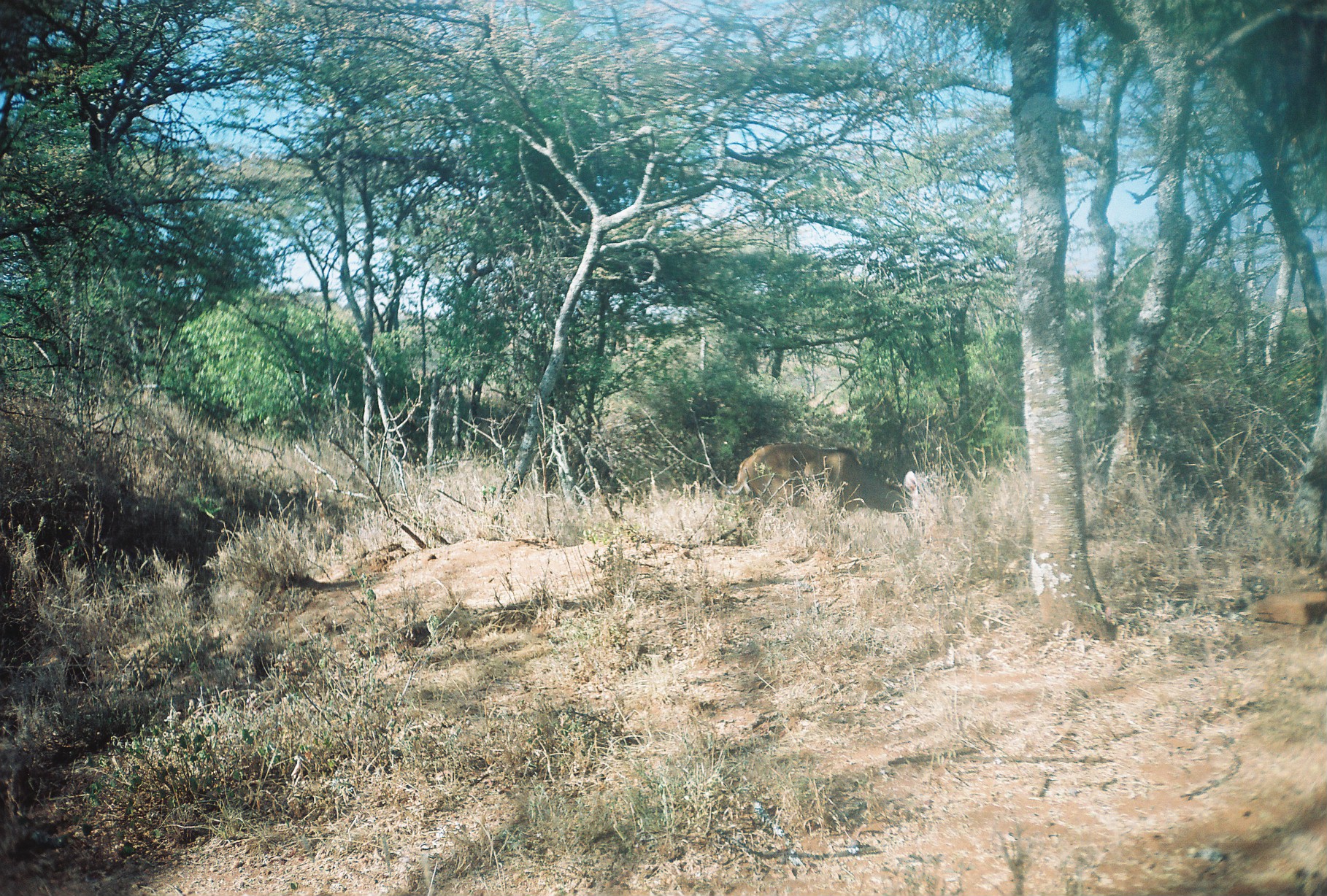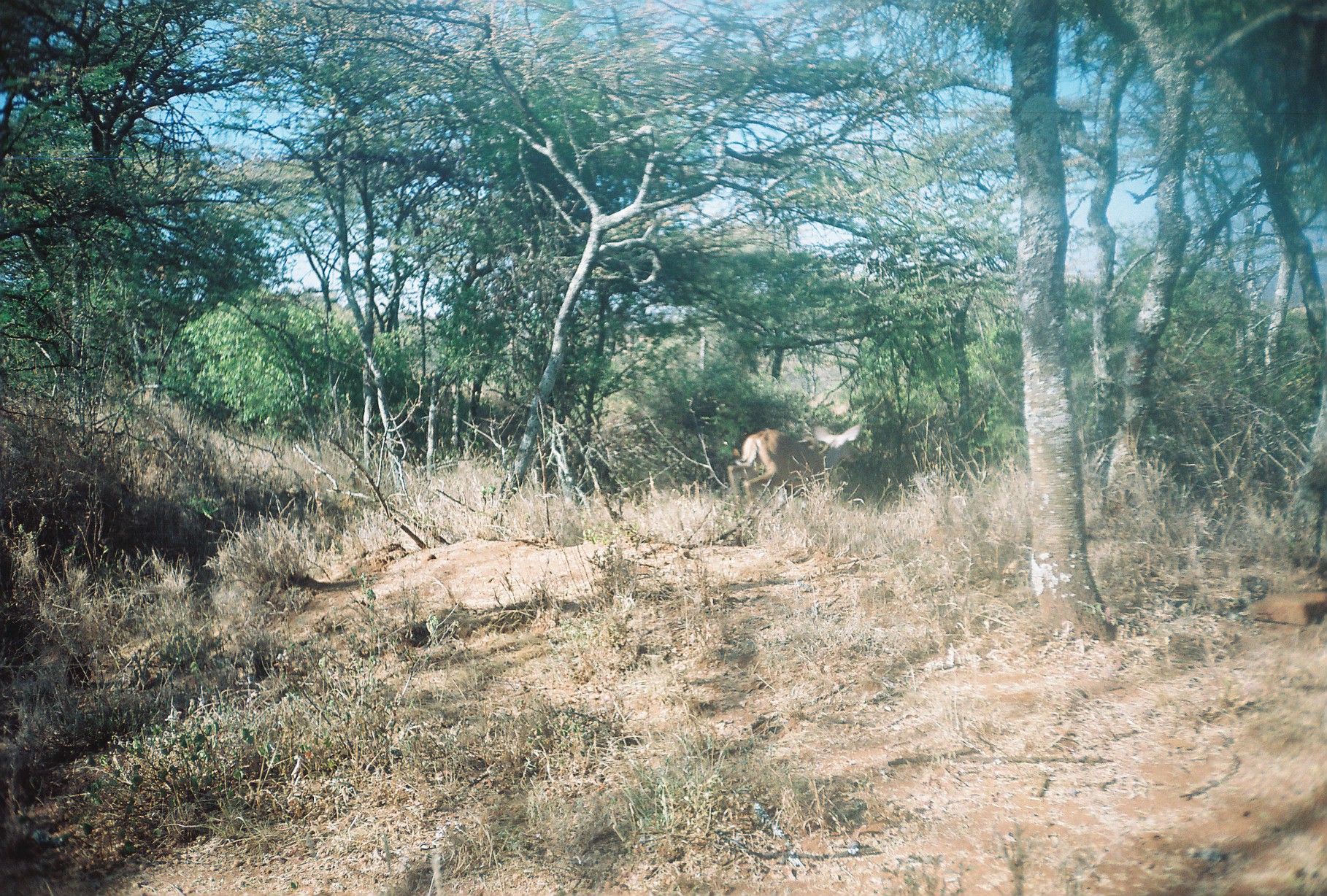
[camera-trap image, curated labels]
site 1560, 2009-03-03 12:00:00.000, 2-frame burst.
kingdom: Animalia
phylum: Chordata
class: Mammalia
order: Artiodactyla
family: Bovidae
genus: Tragelaphus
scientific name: Tragelaphus strepsiceros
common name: greater kudu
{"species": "Tragelaphus strepsiceros (greater kudu)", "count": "1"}